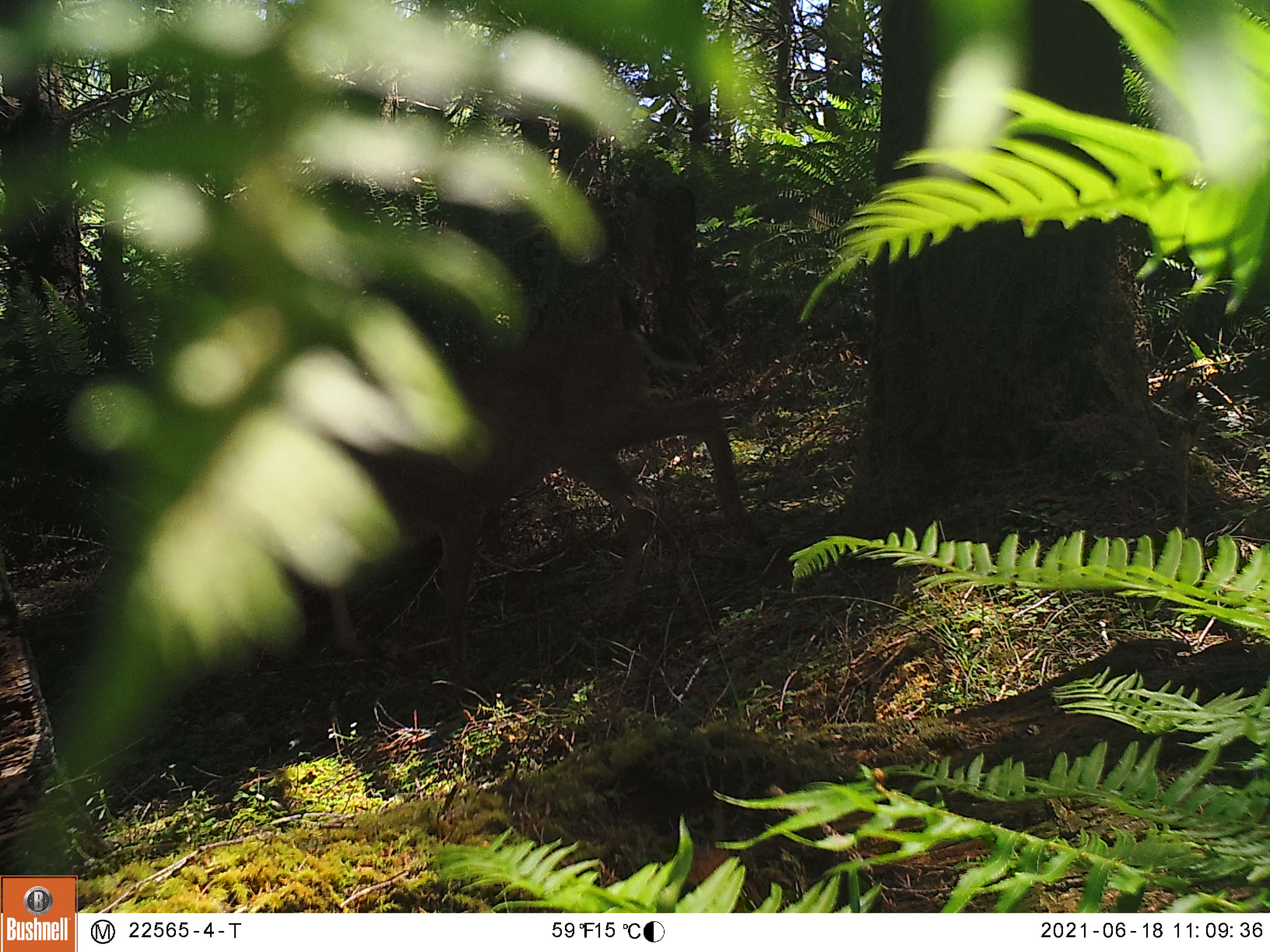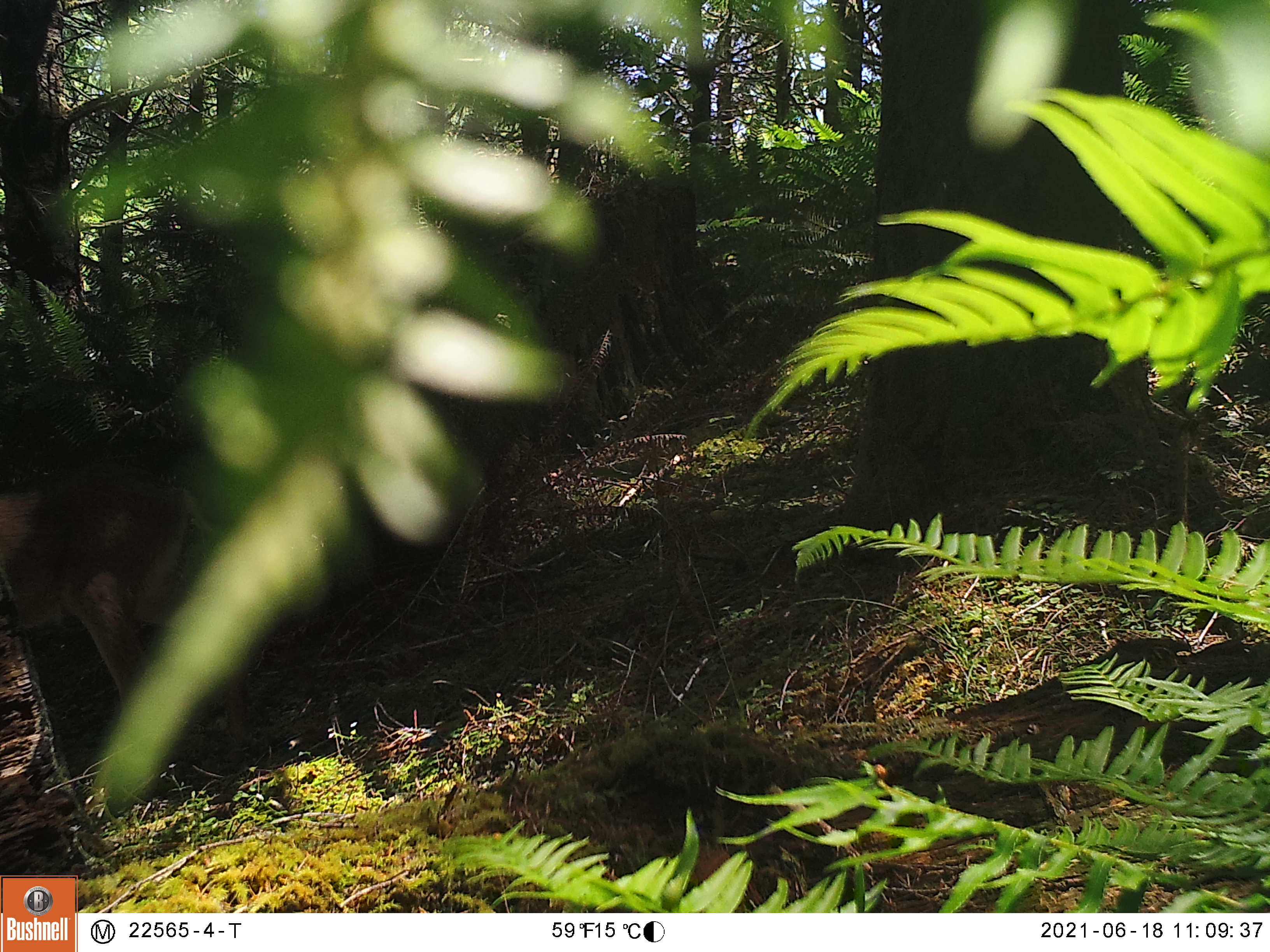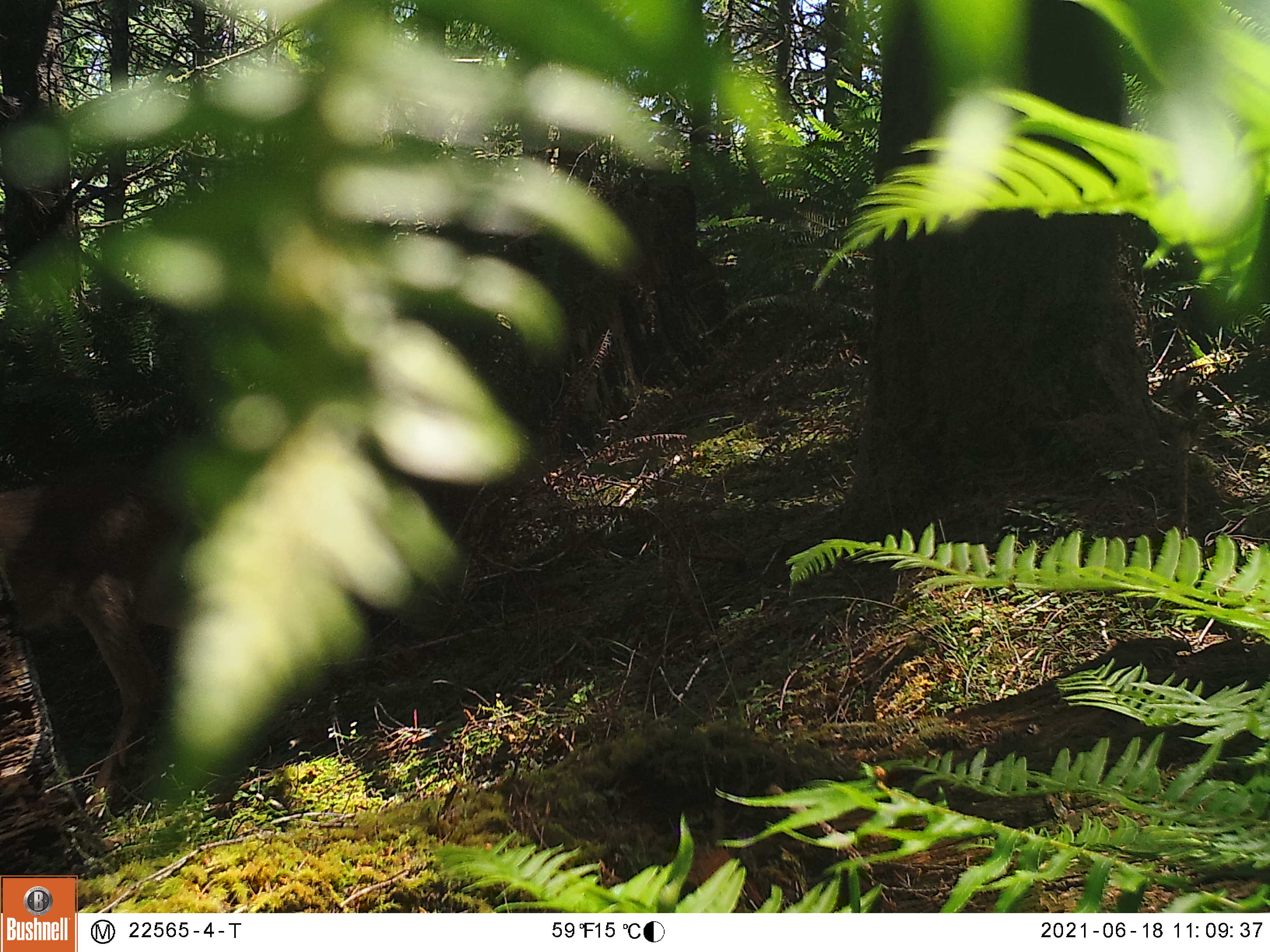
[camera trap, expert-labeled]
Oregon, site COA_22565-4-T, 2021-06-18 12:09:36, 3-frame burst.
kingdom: Animalia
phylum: Chordata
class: Mammalia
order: Artiodactyla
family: Cervidae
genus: Odocoileus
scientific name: Odocoileus hemionus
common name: black-tailed deer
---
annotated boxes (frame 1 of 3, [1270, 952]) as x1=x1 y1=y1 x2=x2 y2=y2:
black-tailed deer: x1=314 y1=279 x2=768 y2=691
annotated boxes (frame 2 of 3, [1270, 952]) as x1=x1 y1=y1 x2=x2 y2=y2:
black-tailed deer: x1=0 y1=468 x2=261 y2=754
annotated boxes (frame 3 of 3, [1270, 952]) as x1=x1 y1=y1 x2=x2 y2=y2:
black-tailed deer: x1=1 y1=473 x2=303 y2=805